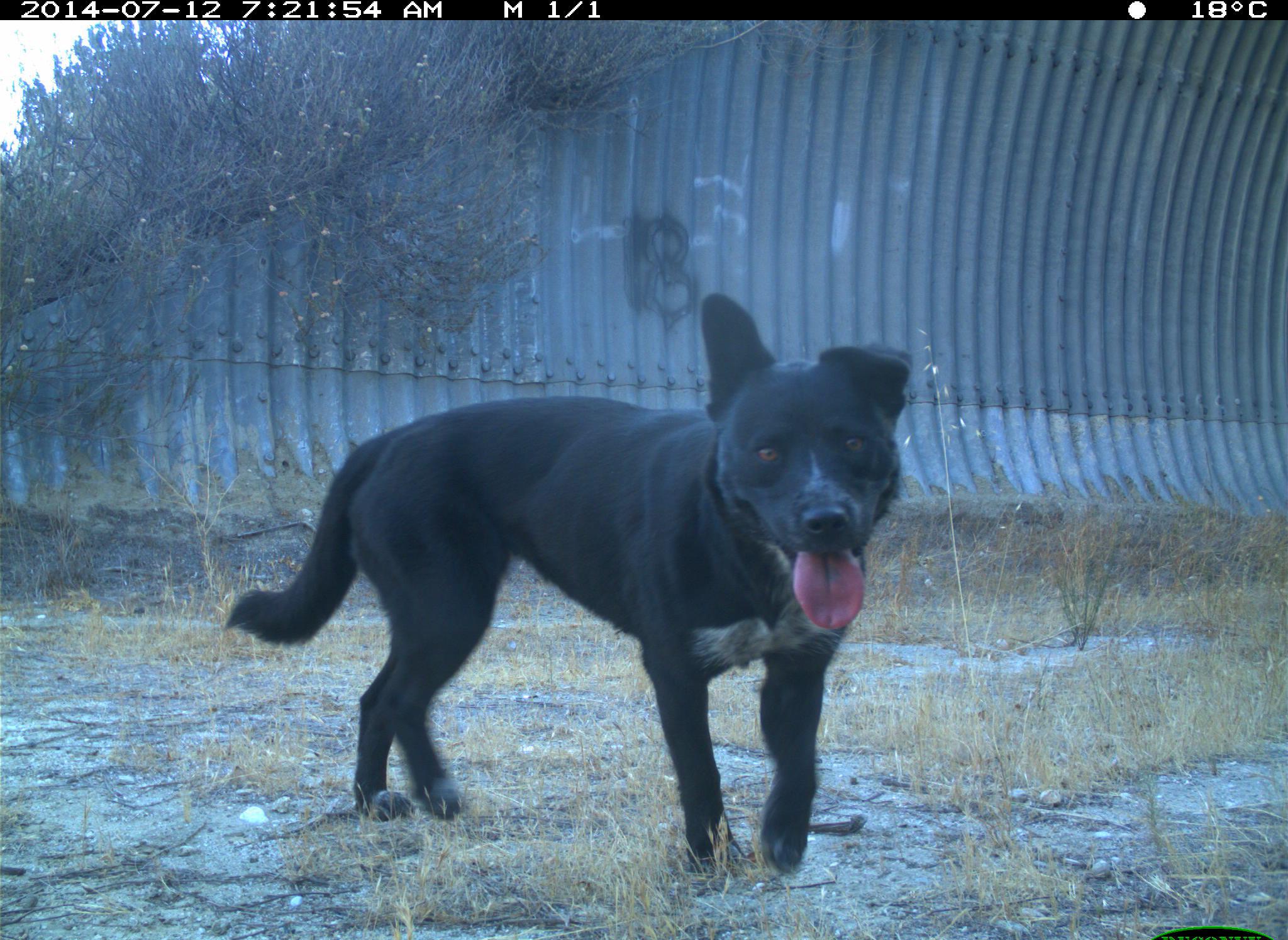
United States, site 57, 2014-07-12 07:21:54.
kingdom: Animalia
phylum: Chordata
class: Mammalia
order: Carnivora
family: Canidae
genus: Canis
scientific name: Canis familiaris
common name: domestic dog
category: dog